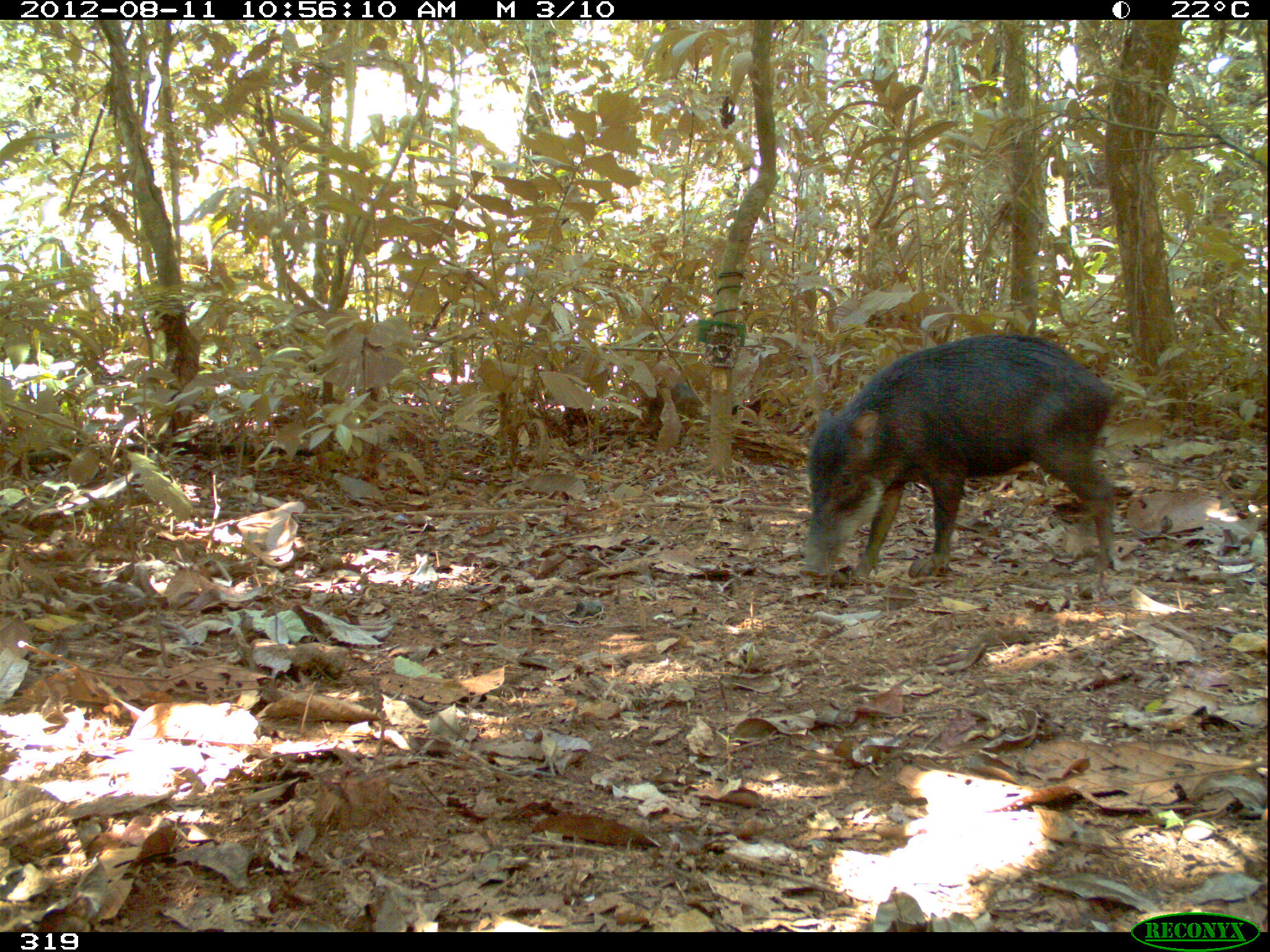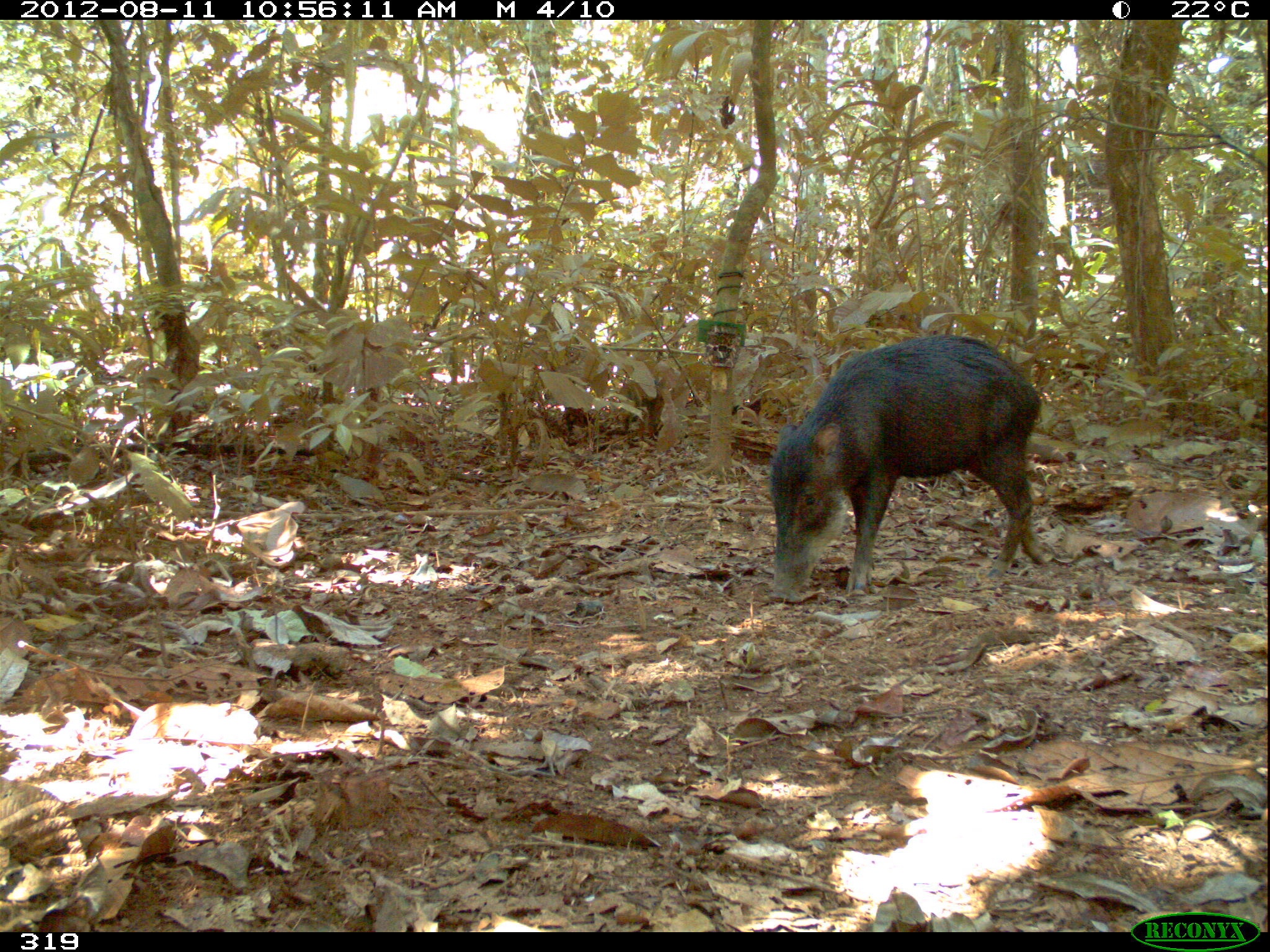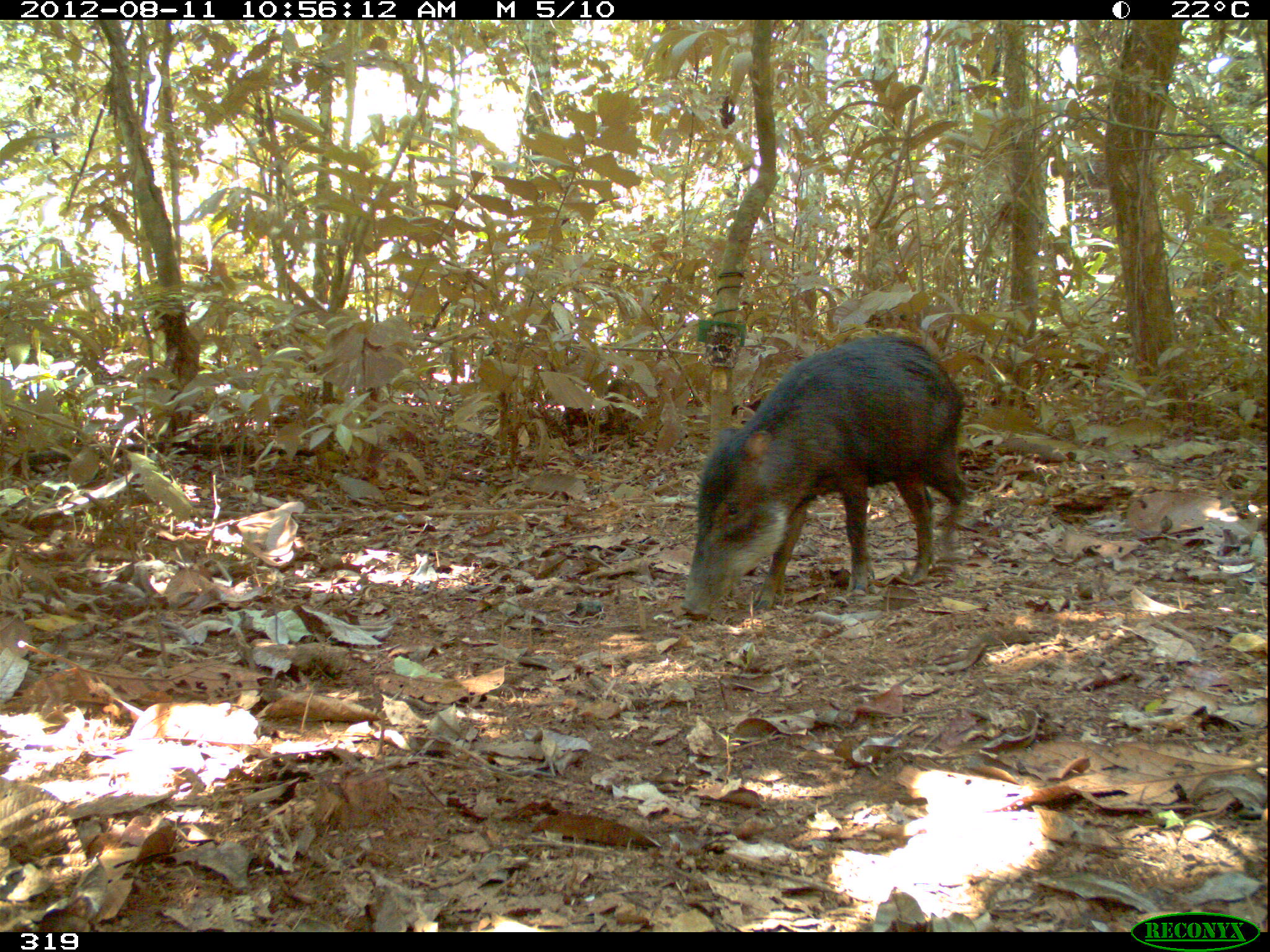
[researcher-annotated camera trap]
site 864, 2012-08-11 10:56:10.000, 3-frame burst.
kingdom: Animalia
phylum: Chordata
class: Mammalia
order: Artiodactyla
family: Tayassuidae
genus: Tayassu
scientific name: Tayassu pecari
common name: white-lipped peccary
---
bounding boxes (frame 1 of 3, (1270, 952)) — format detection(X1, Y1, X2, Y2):
tayassu pecari: detection(803, 333, 1118, 577); detection(631, 382, 699, 445)